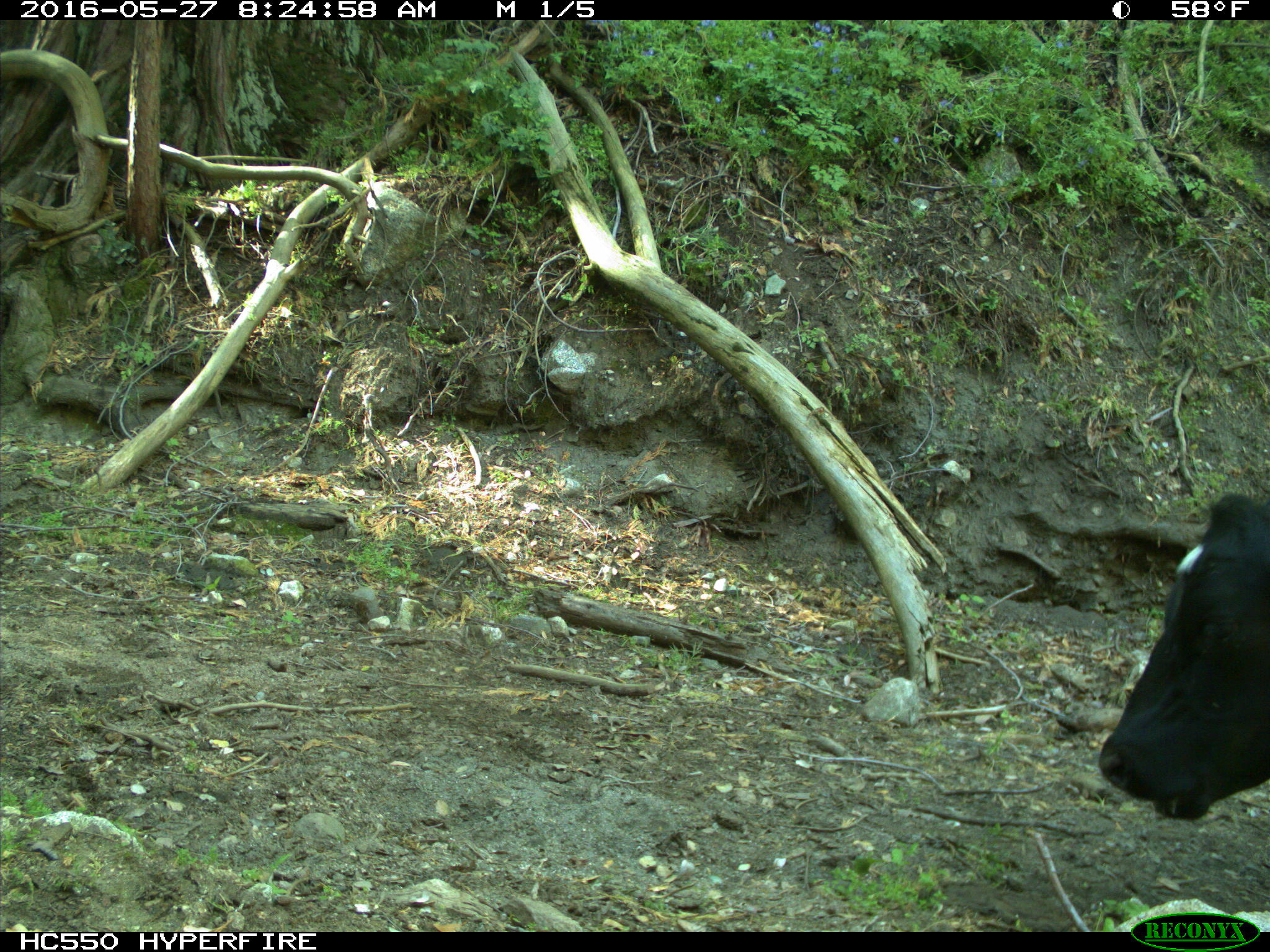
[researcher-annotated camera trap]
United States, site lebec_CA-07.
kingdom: Animalia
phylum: Chordata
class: Mammalia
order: Artiodactyla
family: Bovidae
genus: Bos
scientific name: Bos taurus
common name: domestic cow